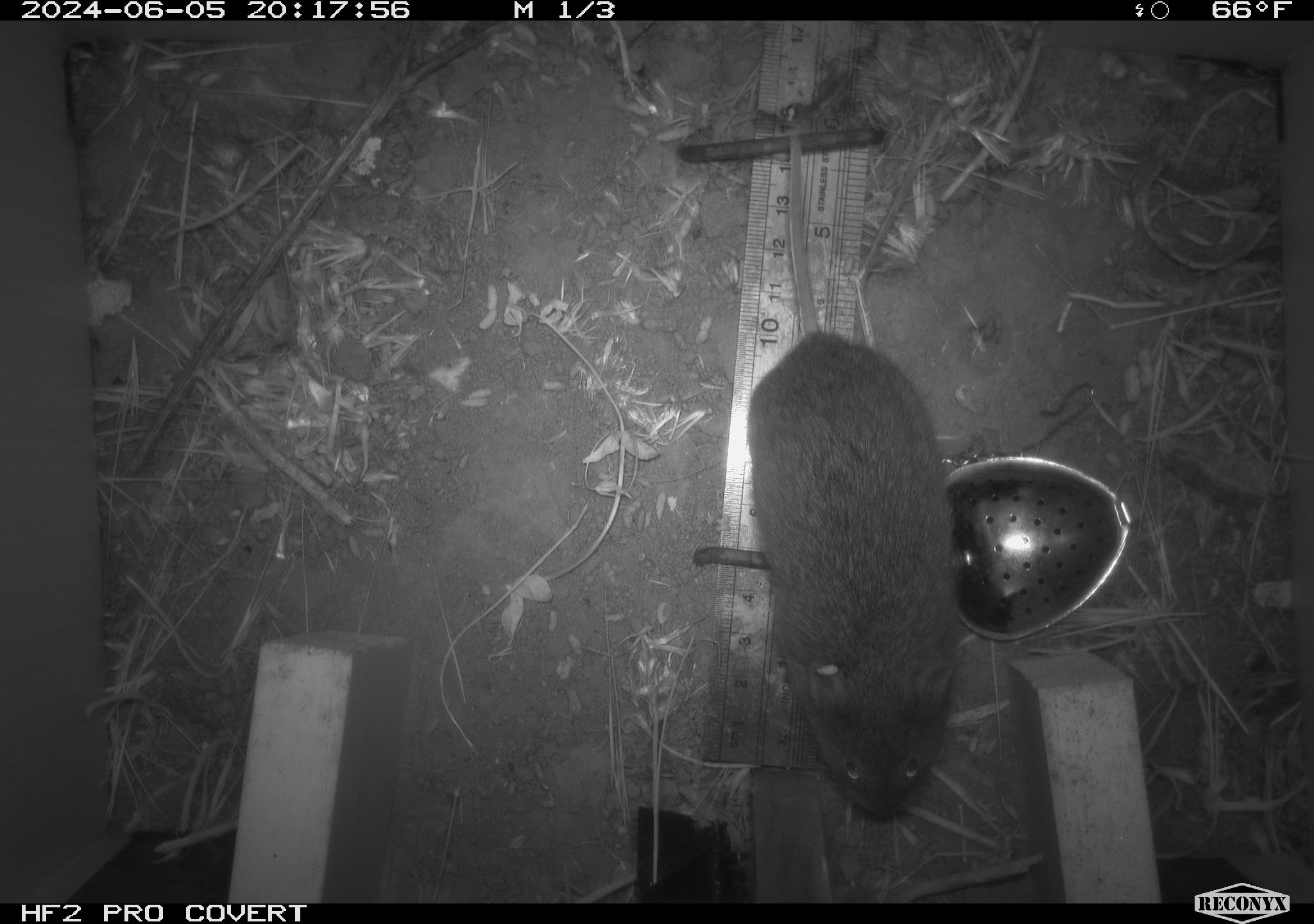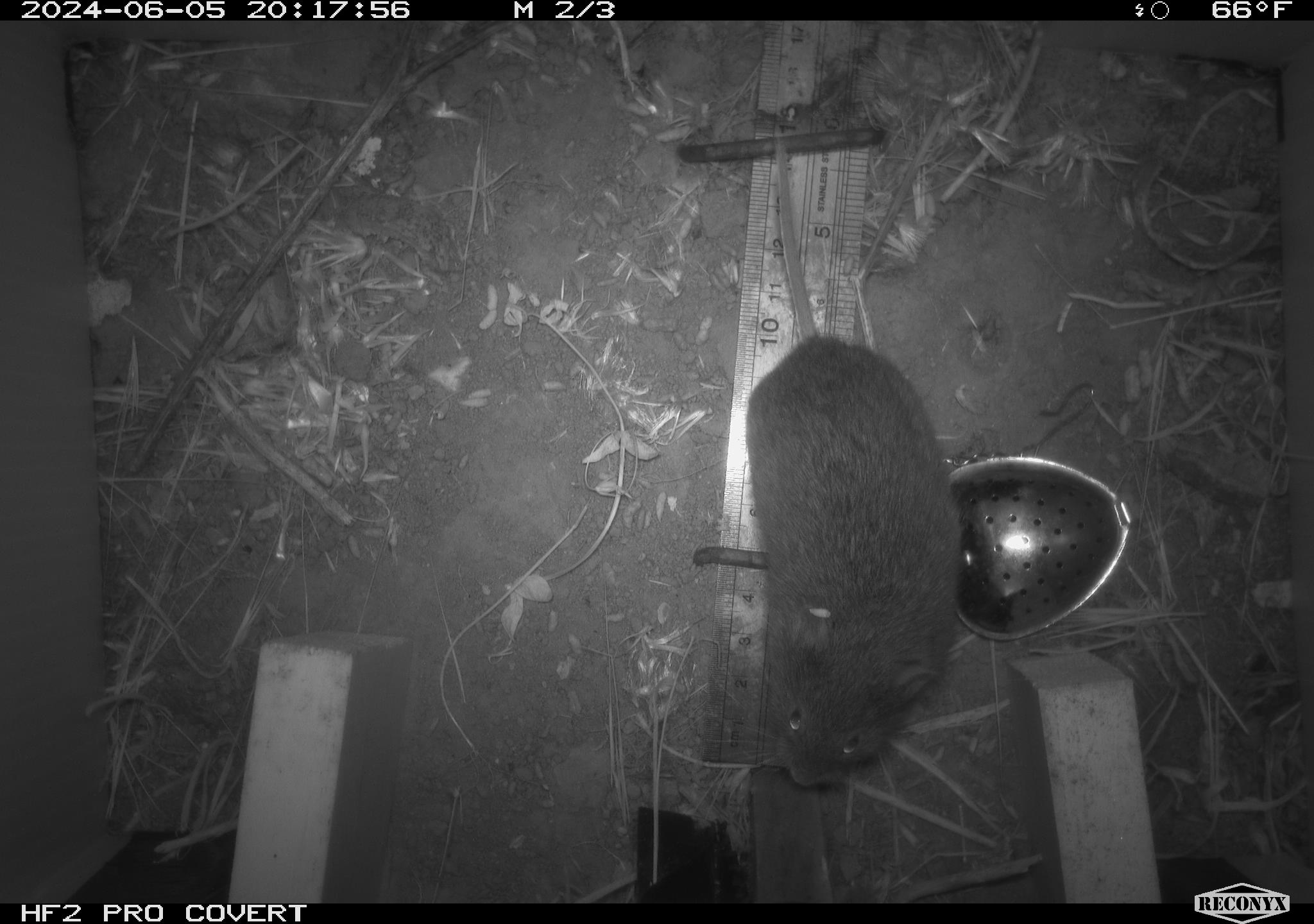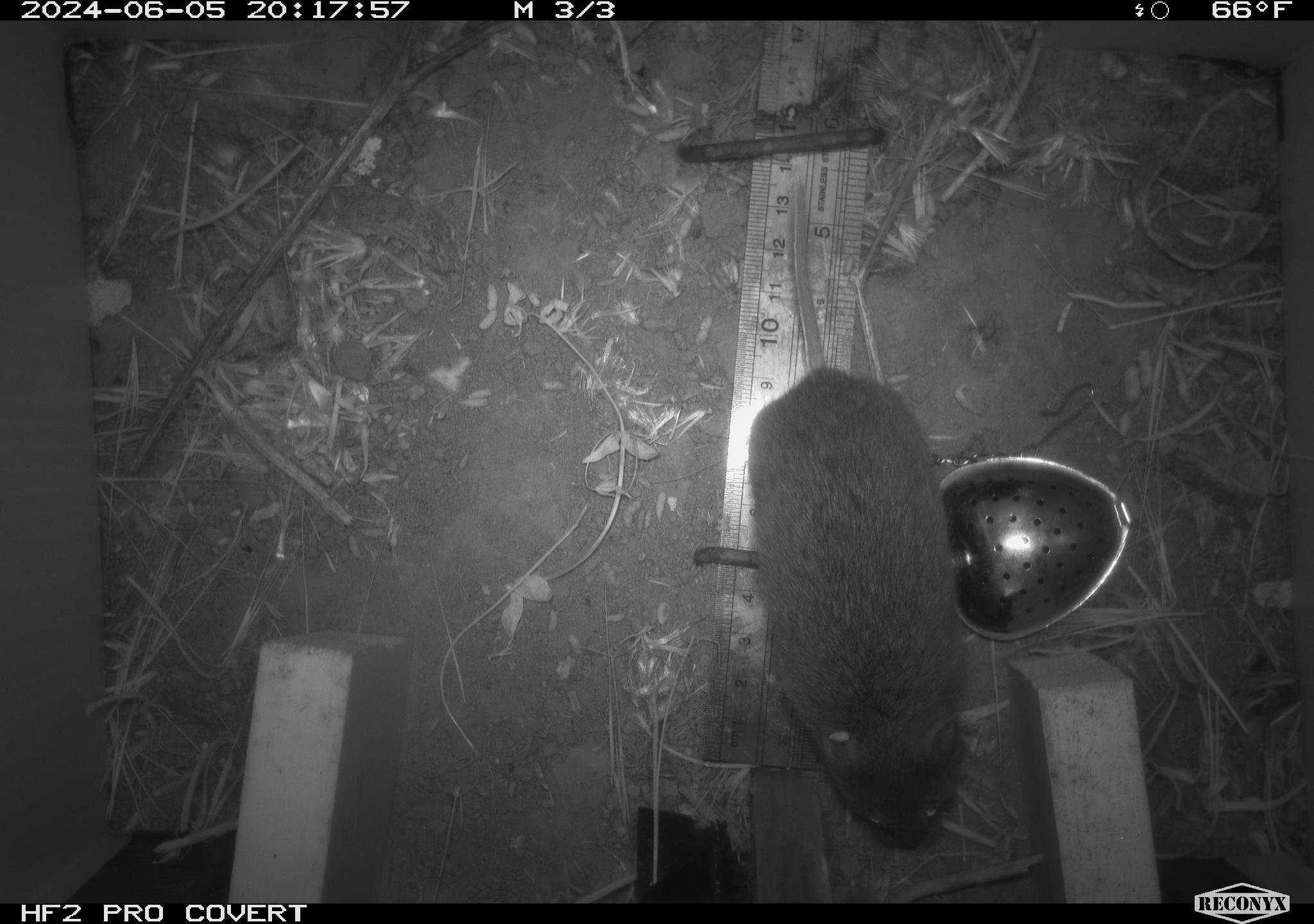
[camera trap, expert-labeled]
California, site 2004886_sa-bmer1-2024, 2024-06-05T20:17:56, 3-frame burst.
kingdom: Animalia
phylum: Chordata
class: Mammalia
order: Rodentia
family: Cricetidae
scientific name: Arvicolinae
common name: voles, lemmings, and muskrats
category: arvicolinae subfamily